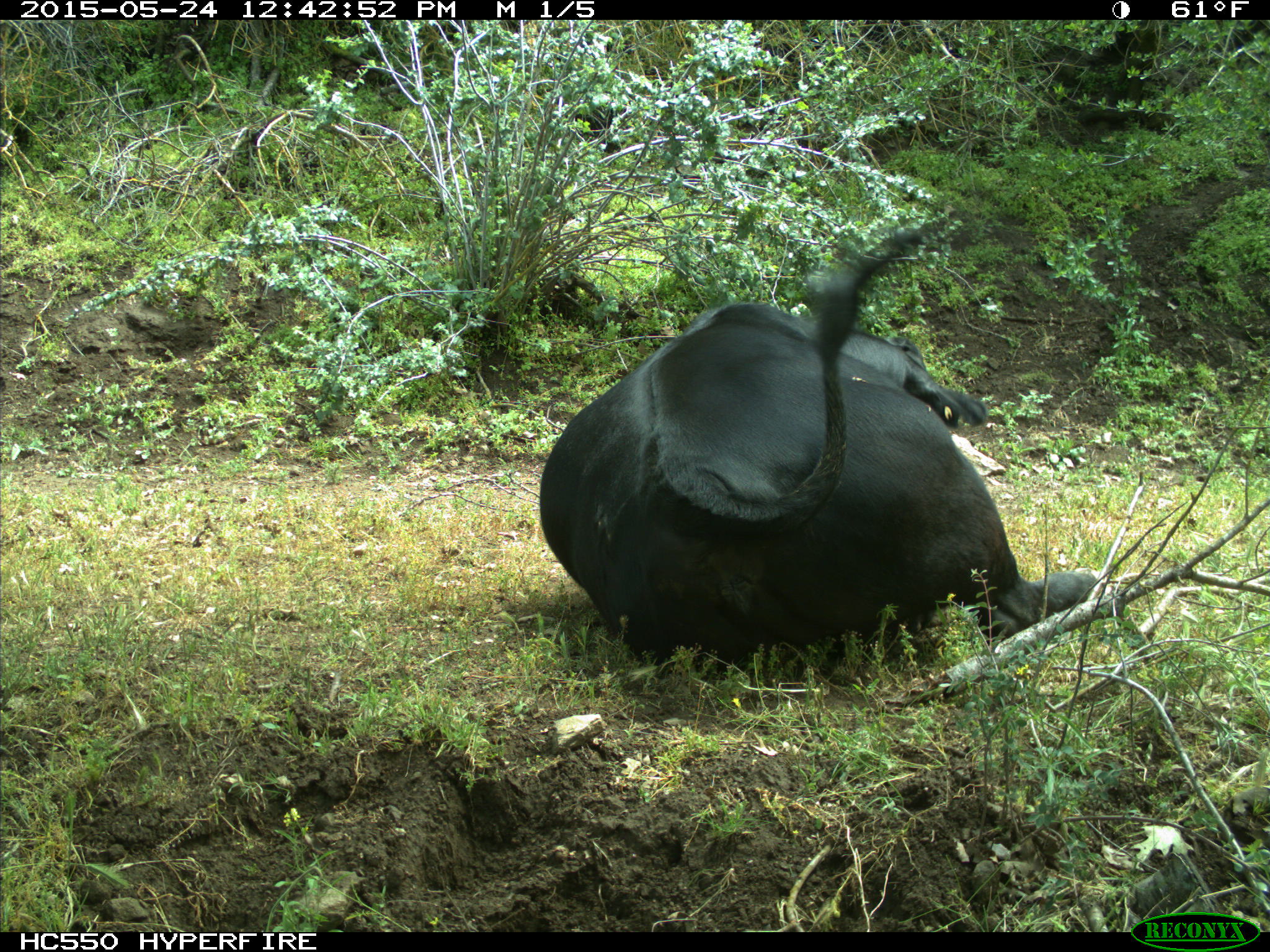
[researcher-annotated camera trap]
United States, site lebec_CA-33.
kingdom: Animalia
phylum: Chordata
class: Mammalia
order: Artiodactyla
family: Bovidae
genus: Bos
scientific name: Bos taurus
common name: domestic cow